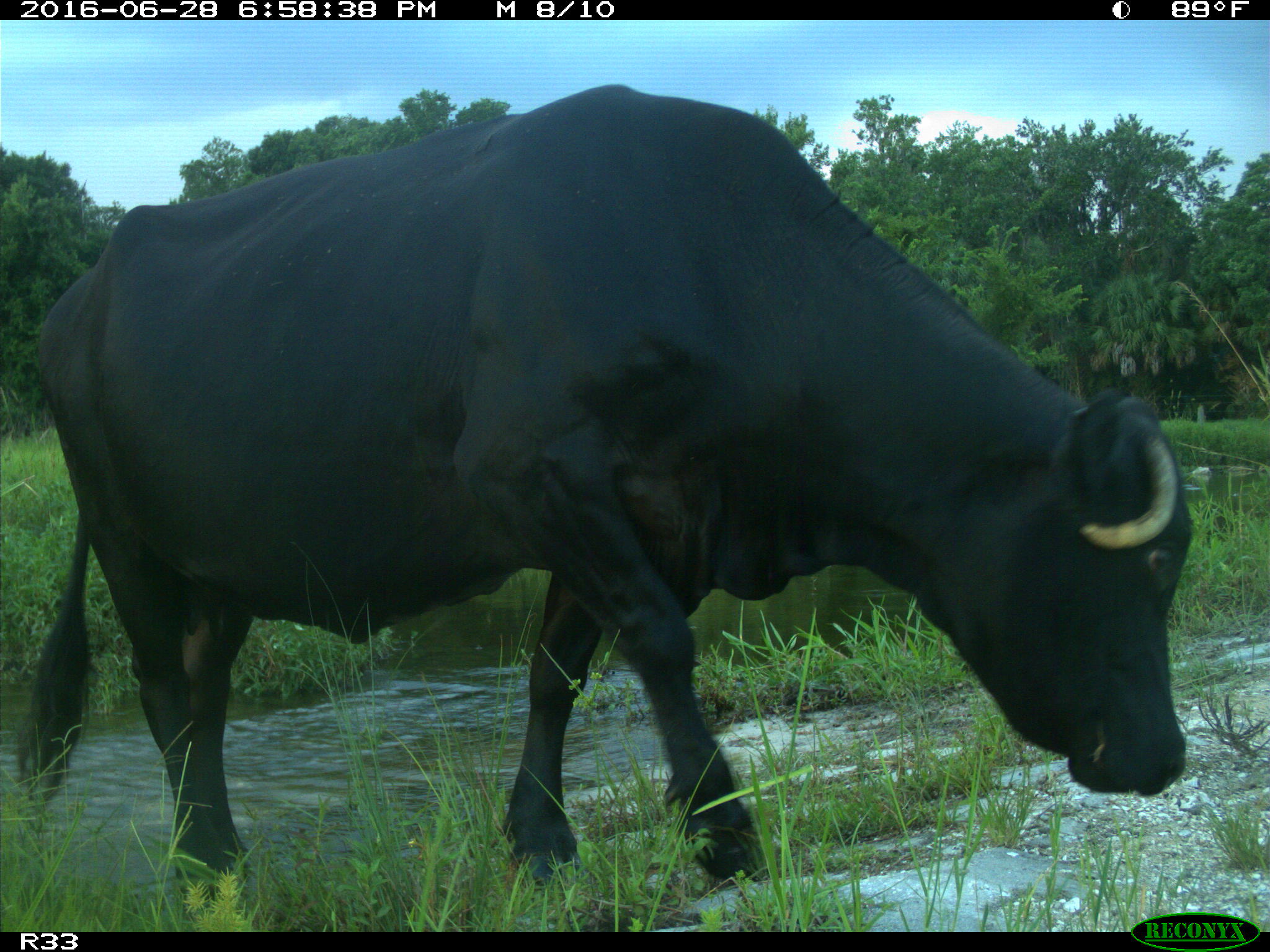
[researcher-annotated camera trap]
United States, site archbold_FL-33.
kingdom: Animalia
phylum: Chordata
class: Mammalia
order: Artiodactyla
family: Bovidae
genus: Bos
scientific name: Bos taurus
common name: domestic cow